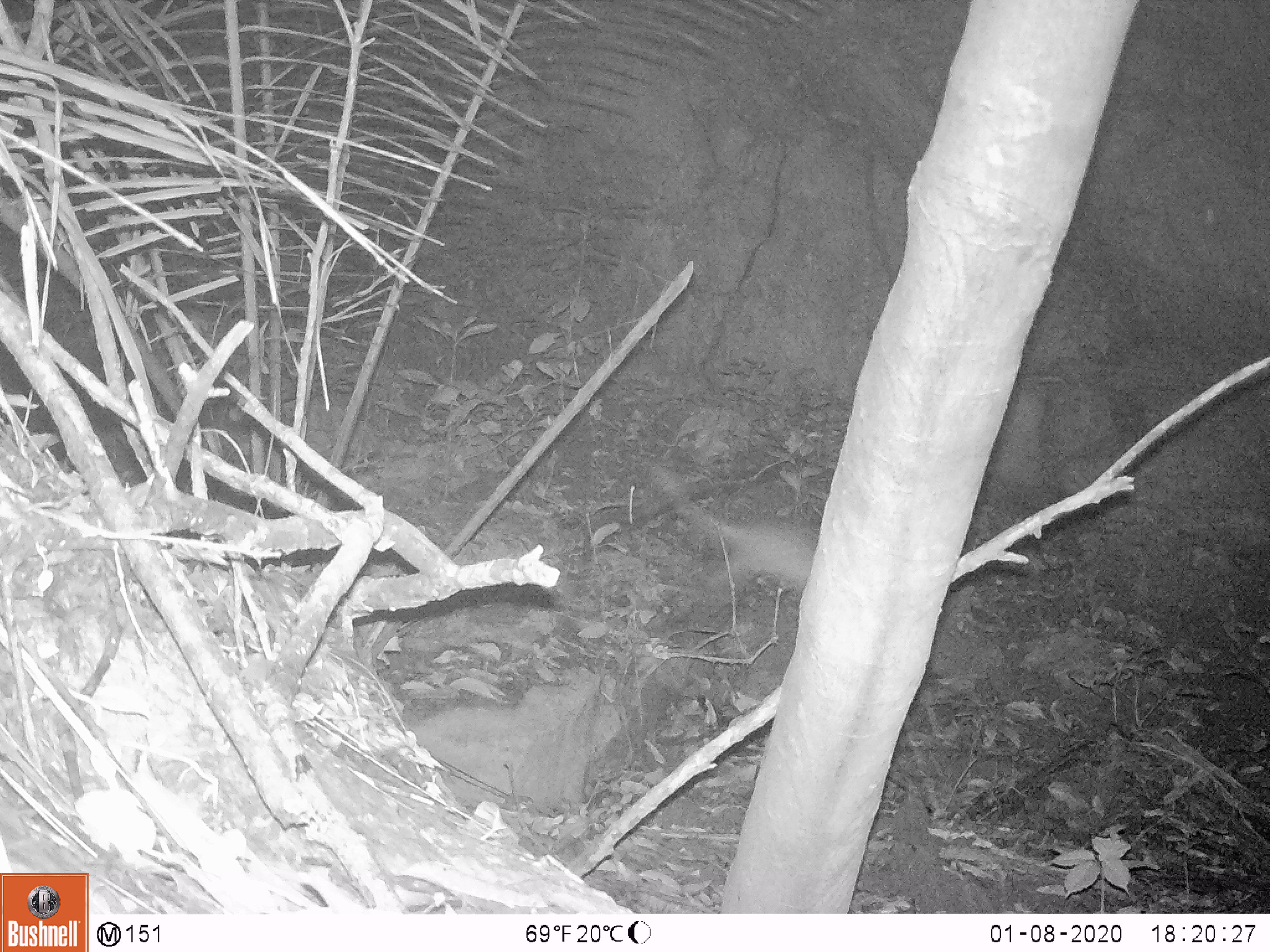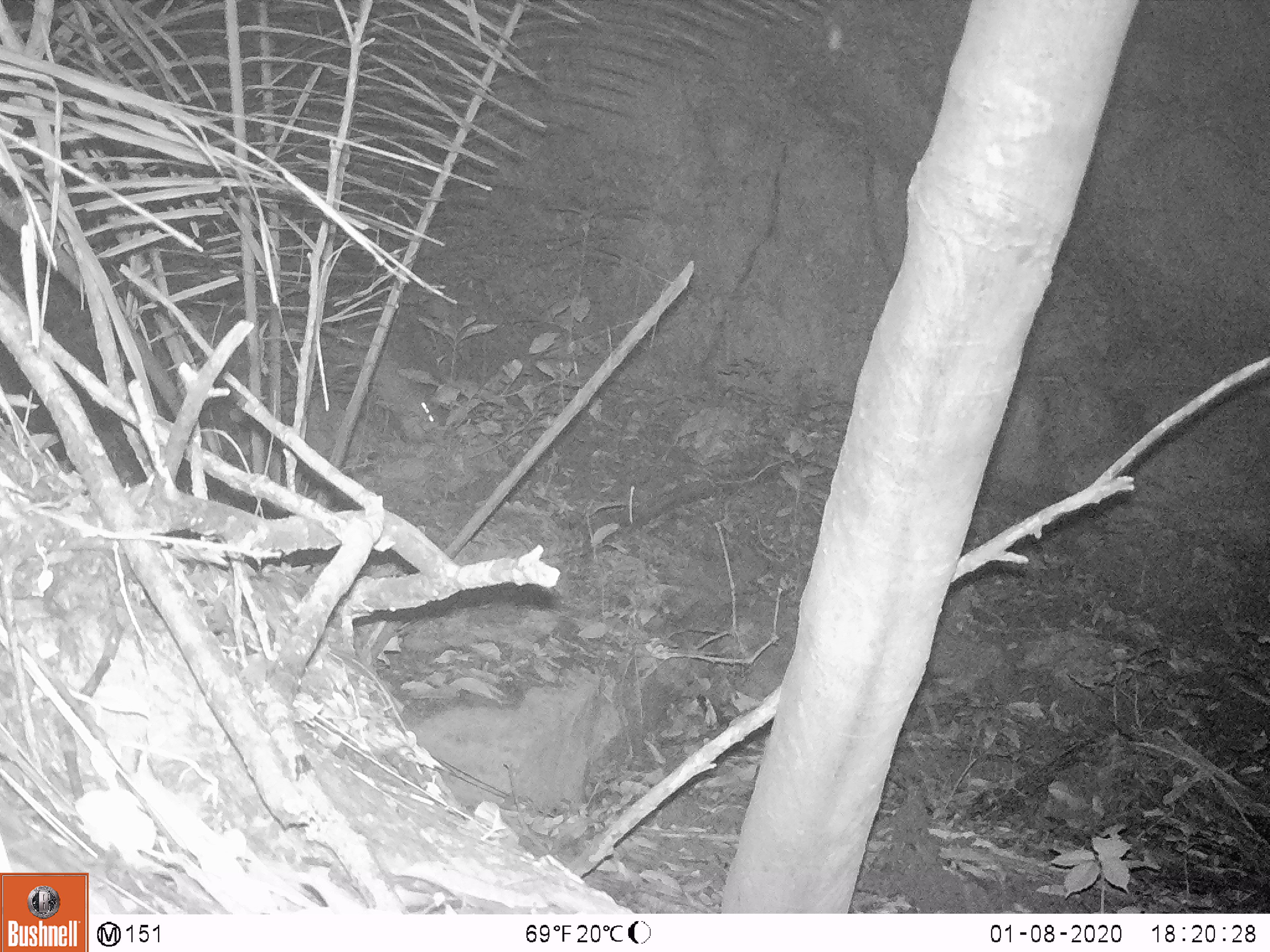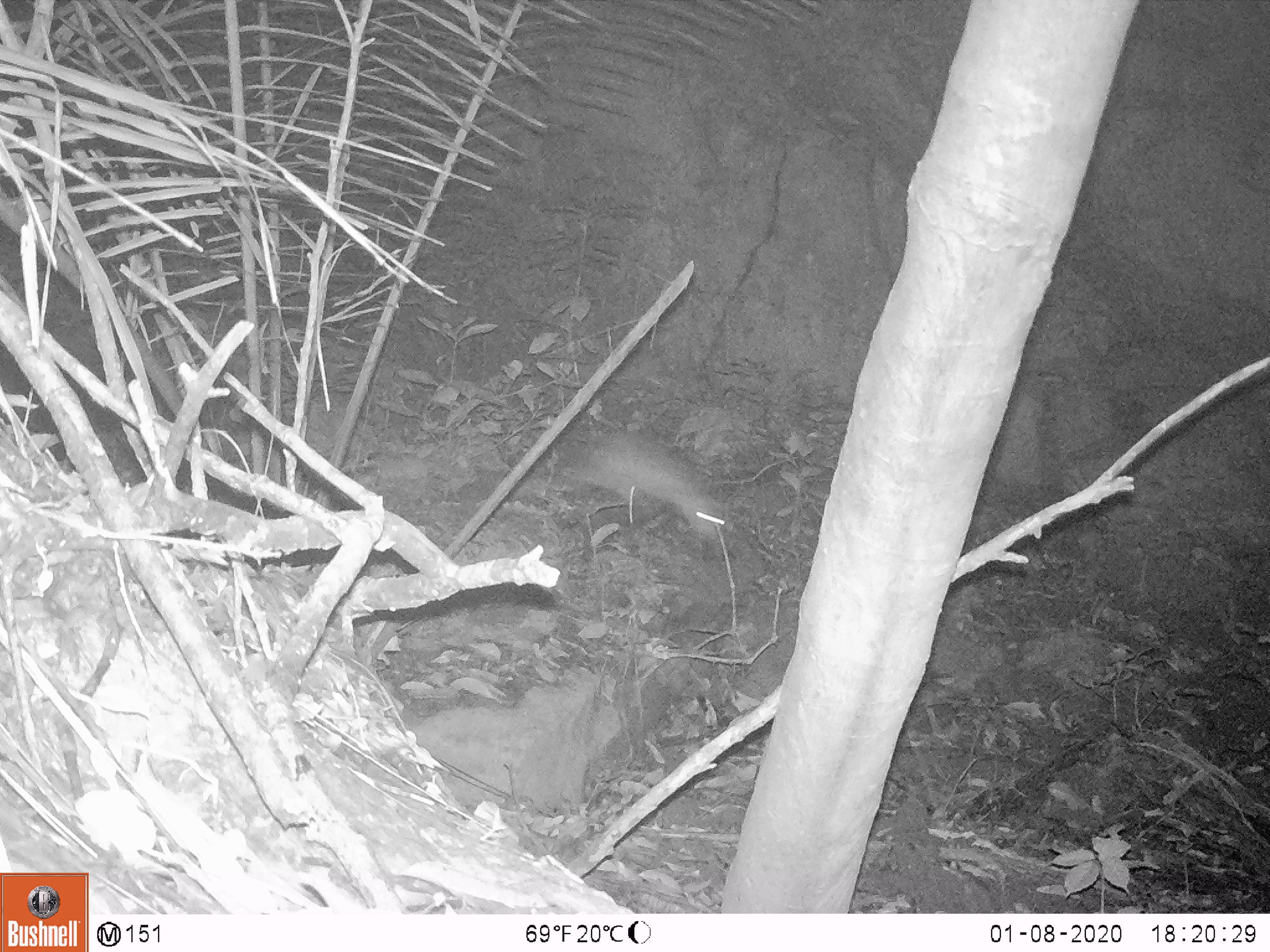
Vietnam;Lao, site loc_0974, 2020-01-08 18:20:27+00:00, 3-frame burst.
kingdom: Animalia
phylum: Chordata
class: Mammalia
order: Rodentia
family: Hystricidae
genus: Atherurus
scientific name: Atherurus macrourus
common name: asiatic brush-tailed porcupine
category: asiatic brush tailed porcupine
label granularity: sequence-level